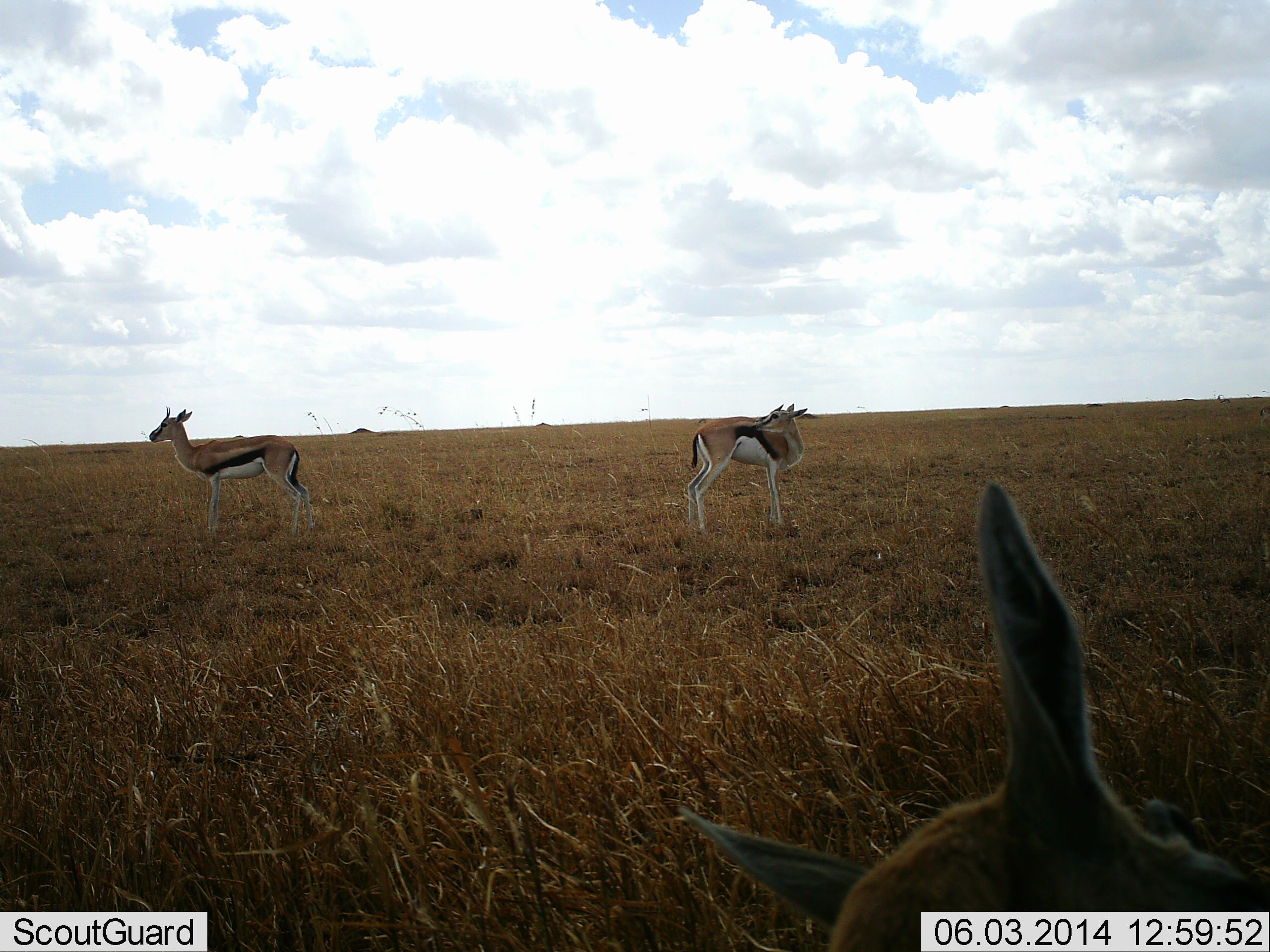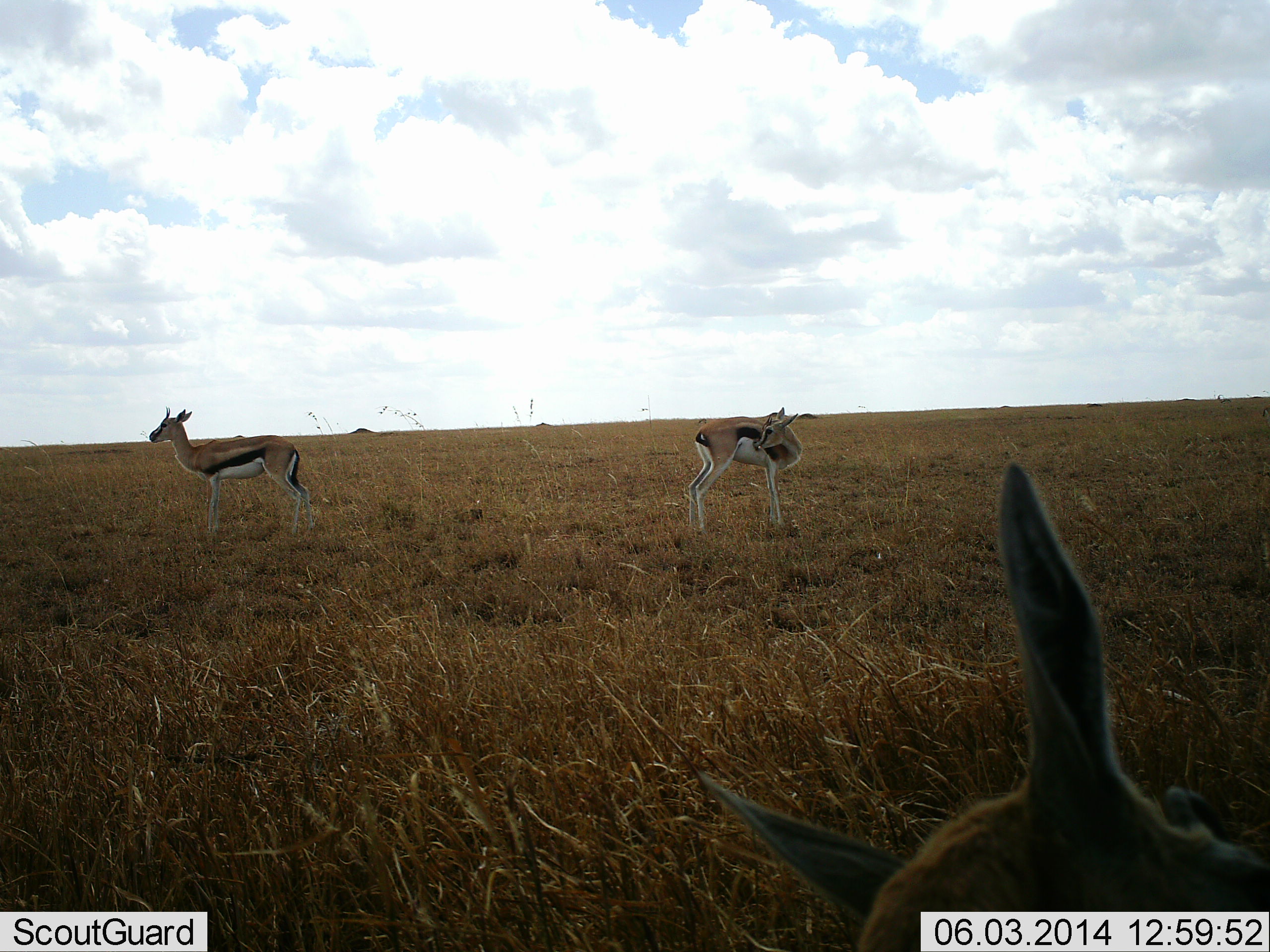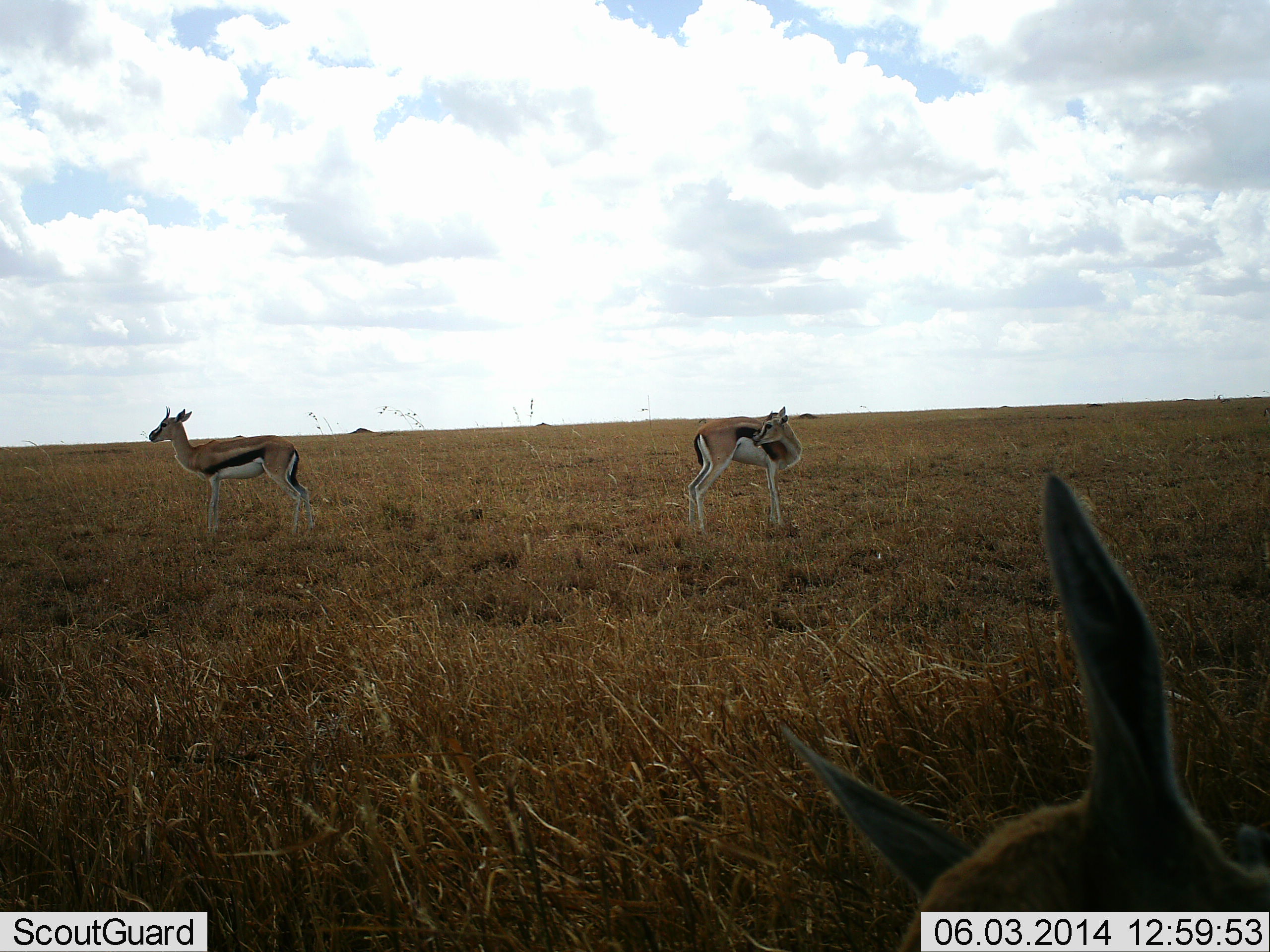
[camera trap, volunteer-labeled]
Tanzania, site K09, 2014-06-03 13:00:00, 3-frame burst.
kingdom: Animalia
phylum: Chordata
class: Mammalia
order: Artiodactyla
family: Bovidae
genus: Eudorcas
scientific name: Eudorcas thomsonii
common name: thomson's gazelle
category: gazellethomsons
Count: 3.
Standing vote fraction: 90%.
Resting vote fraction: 20%.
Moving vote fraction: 10%.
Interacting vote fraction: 0%.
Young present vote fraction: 10%.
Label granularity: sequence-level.